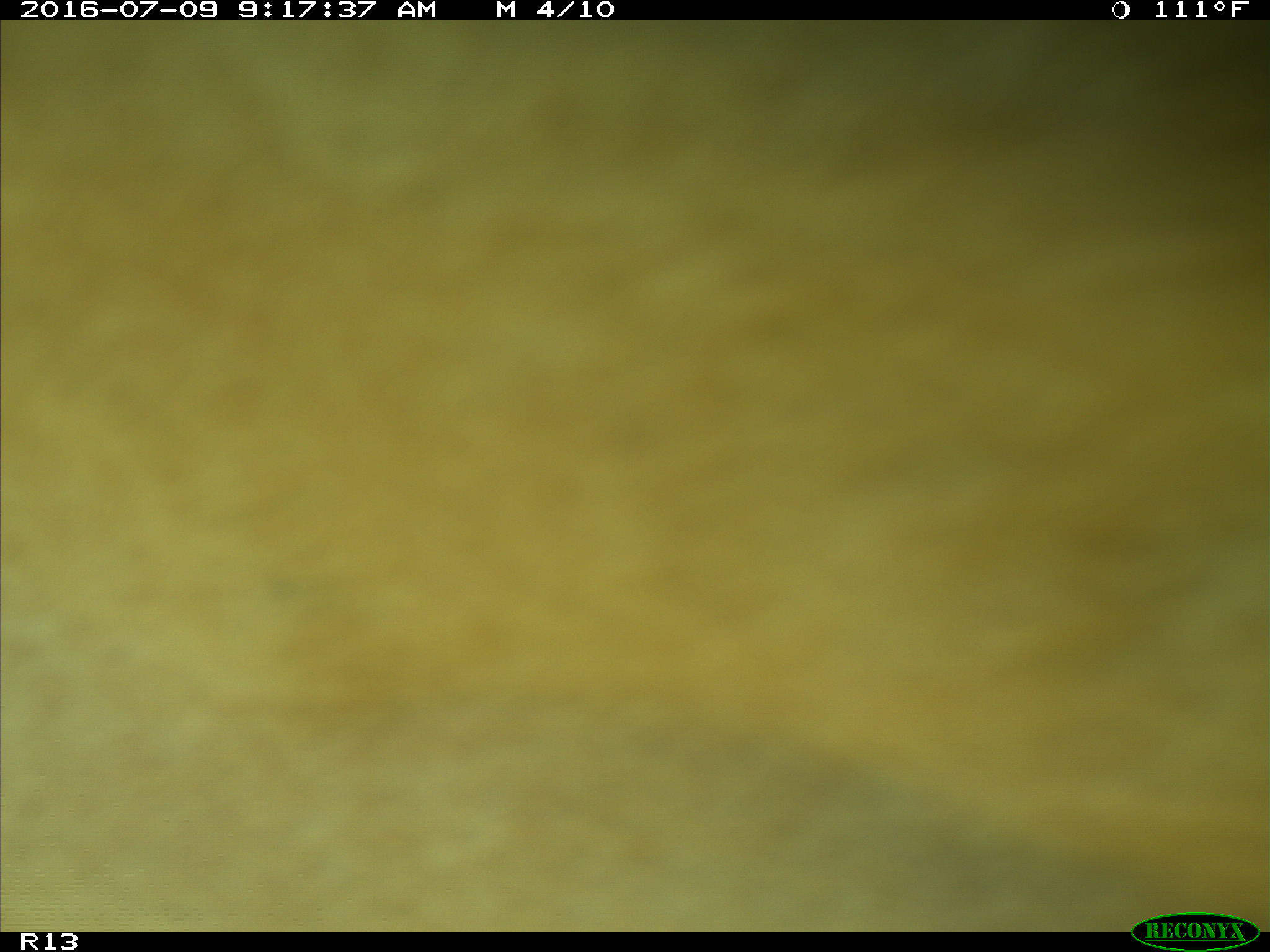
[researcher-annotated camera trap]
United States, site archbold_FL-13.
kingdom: Animalia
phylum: Chordata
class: Mammalia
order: Artiodactyla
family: Bovidae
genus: Bos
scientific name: Bos taurus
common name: domestic cow